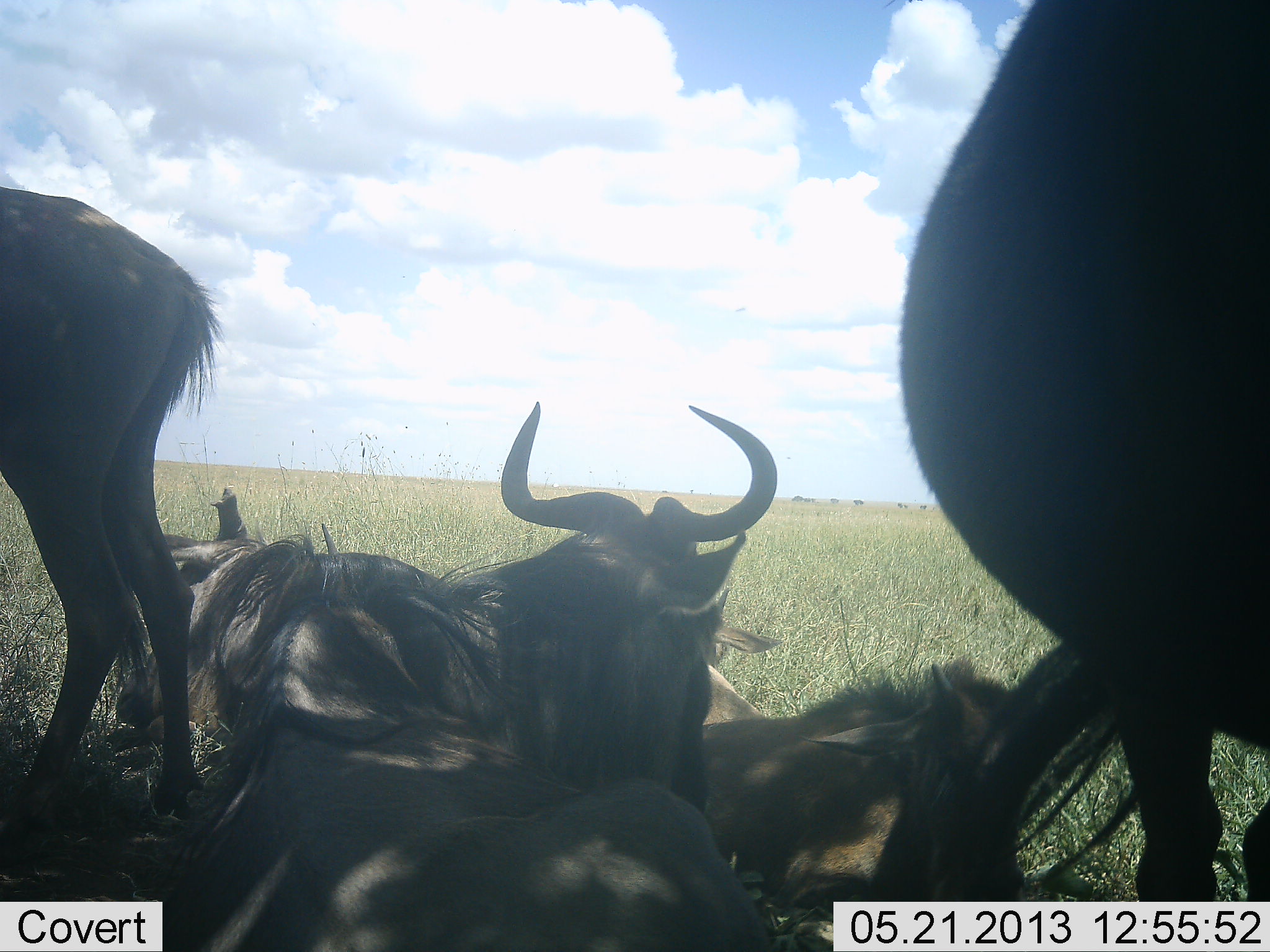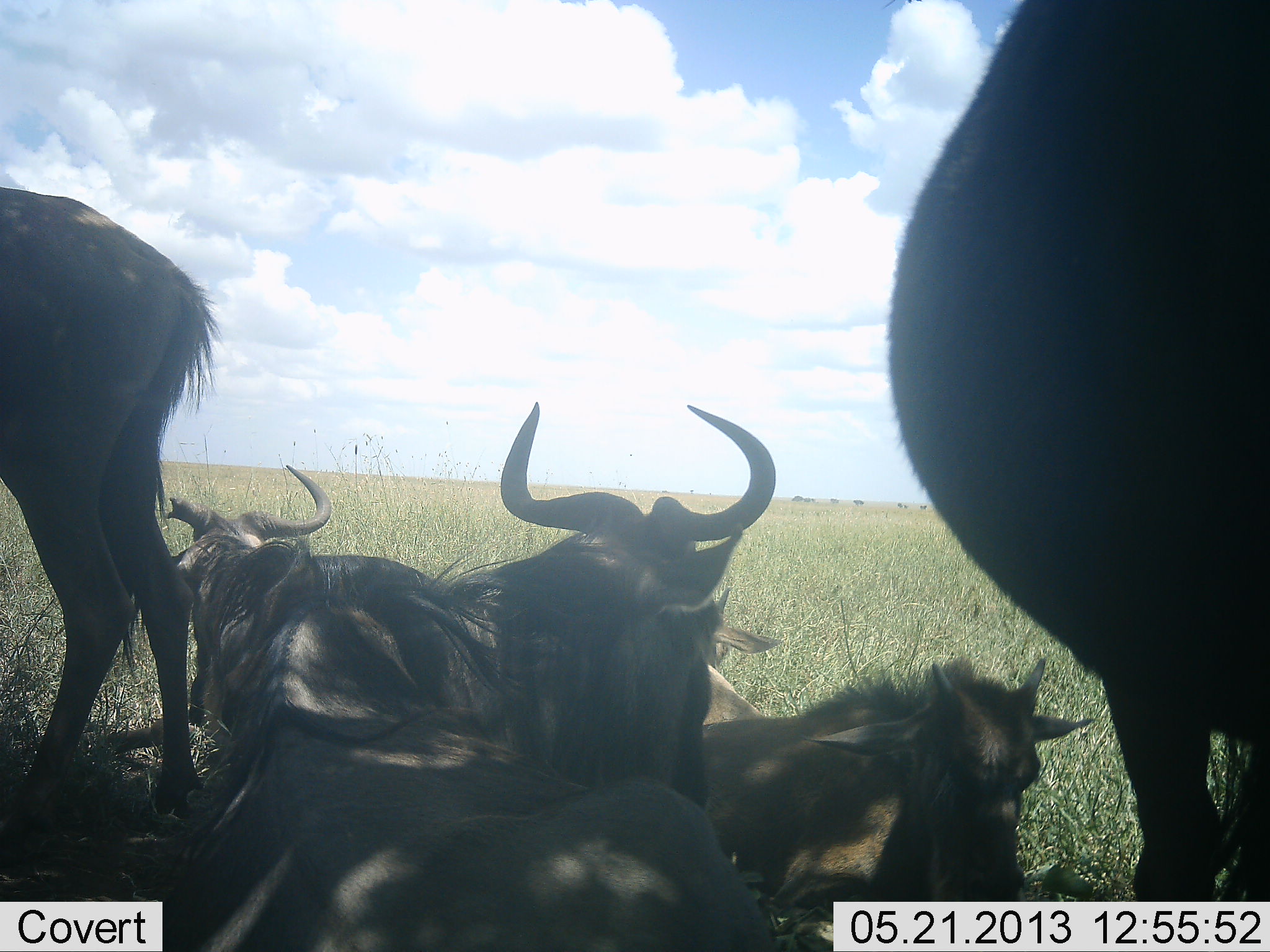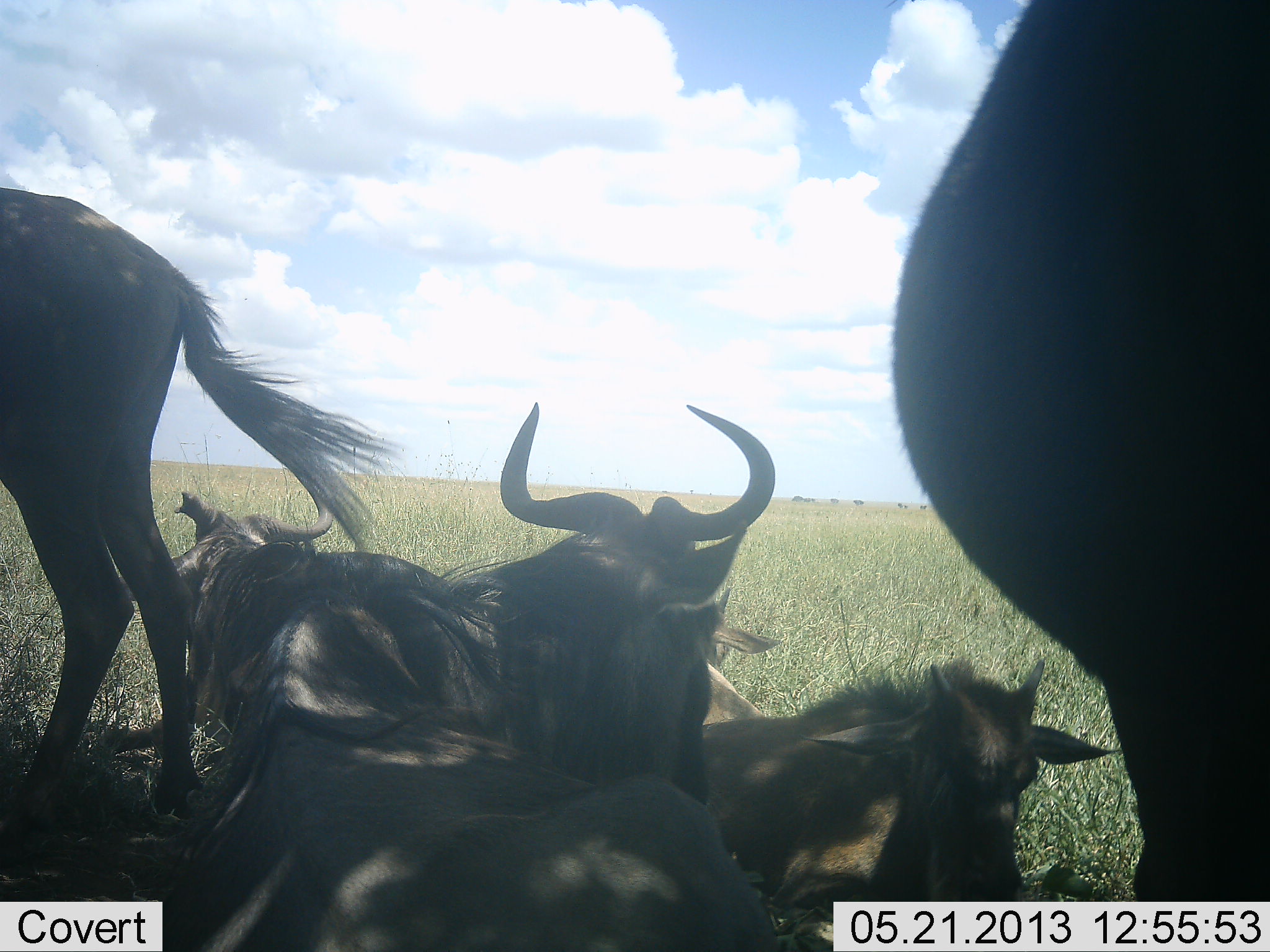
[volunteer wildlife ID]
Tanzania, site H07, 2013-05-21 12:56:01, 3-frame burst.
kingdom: Animalia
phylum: Chordata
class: Mammalia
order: Artiodactyla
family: Bovidae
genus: Connochaetes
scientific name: Connochaetes taurinus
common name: blue wildebeest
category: wildebeest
Wildebeest (blue wildebeest) (Connochaetes taurinus), count 6. Behavior (volunteer vote fractions): standing 90%, resting 80%, moving 10%, interacting 10%. Young present (vote fraction): 40%. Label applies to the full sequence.